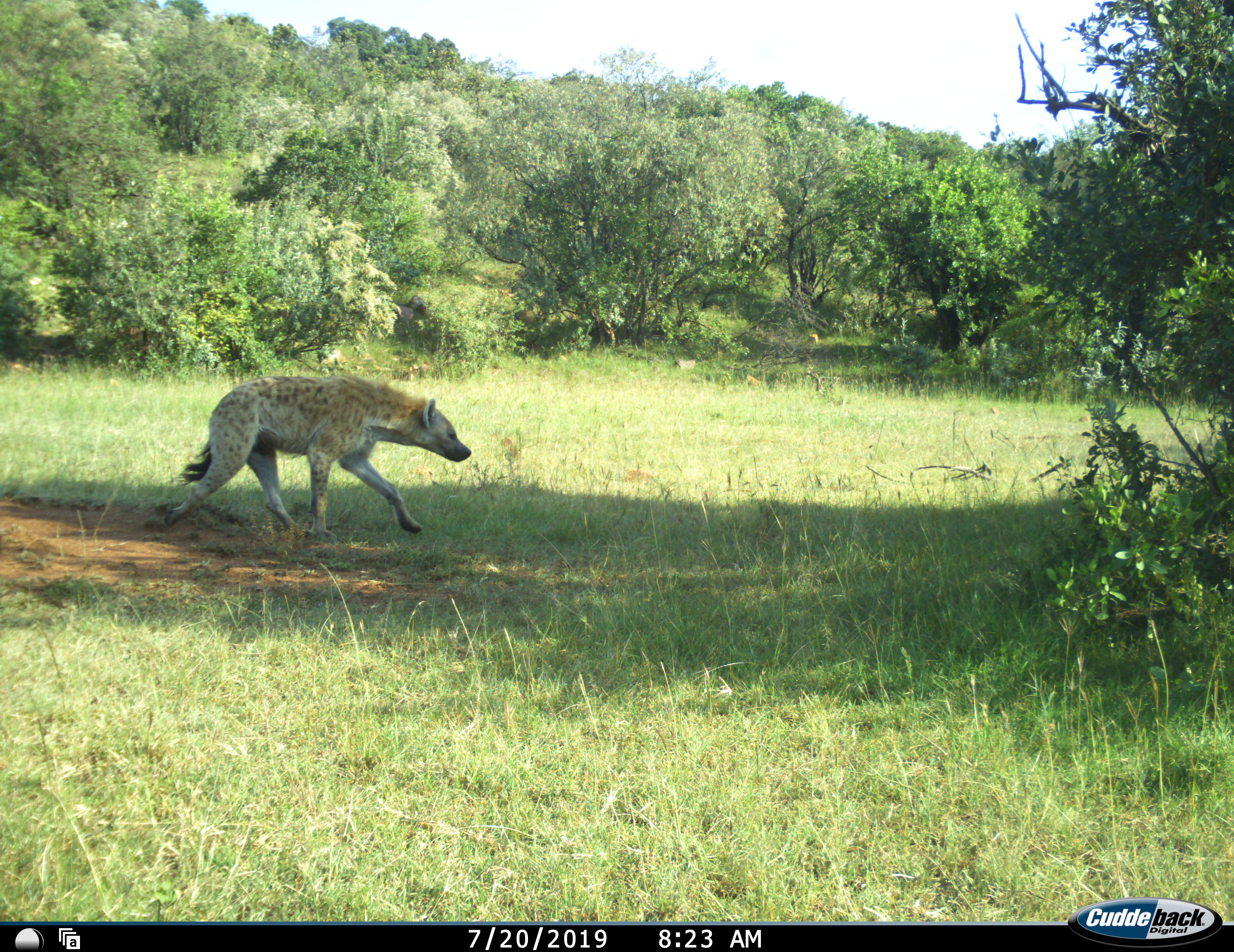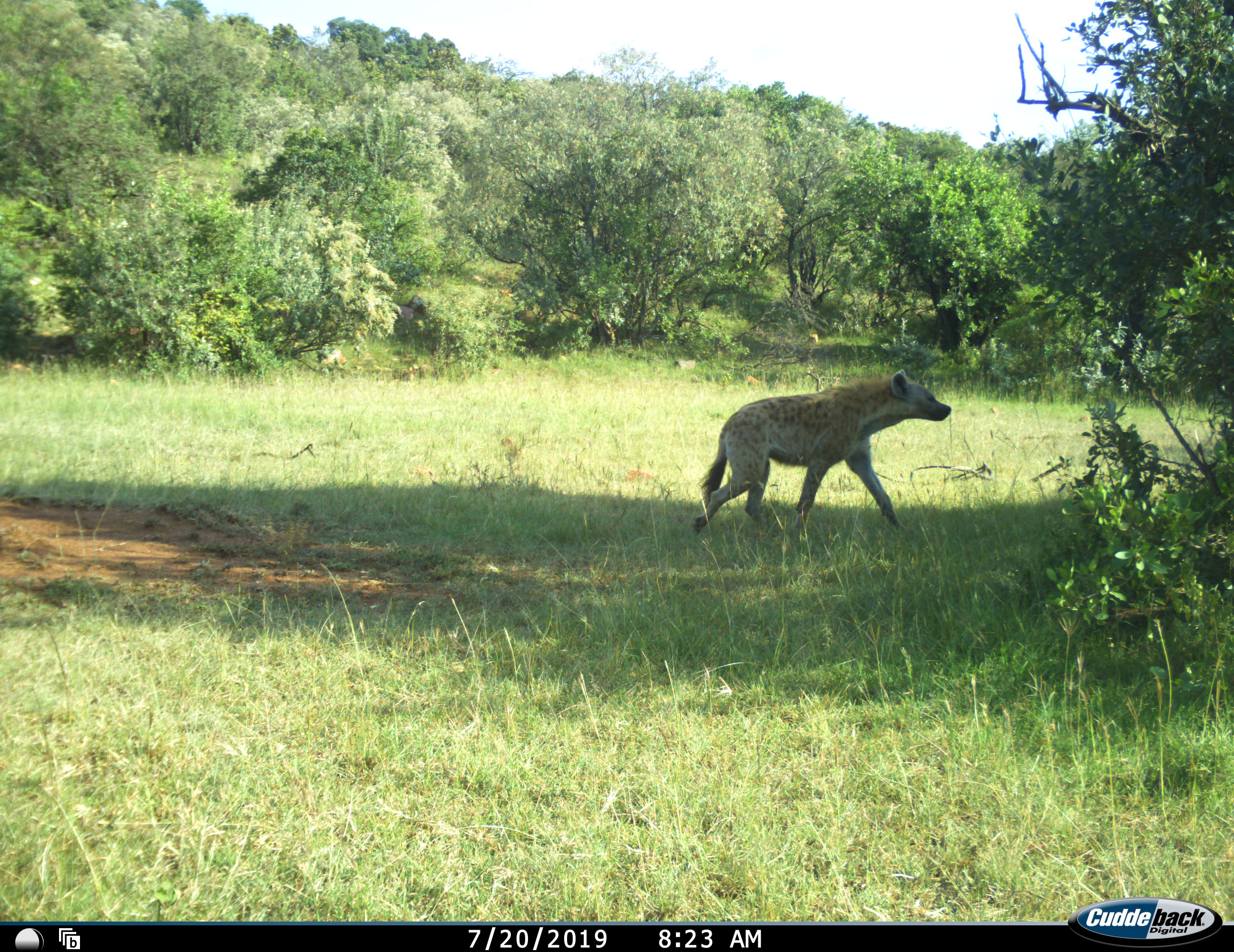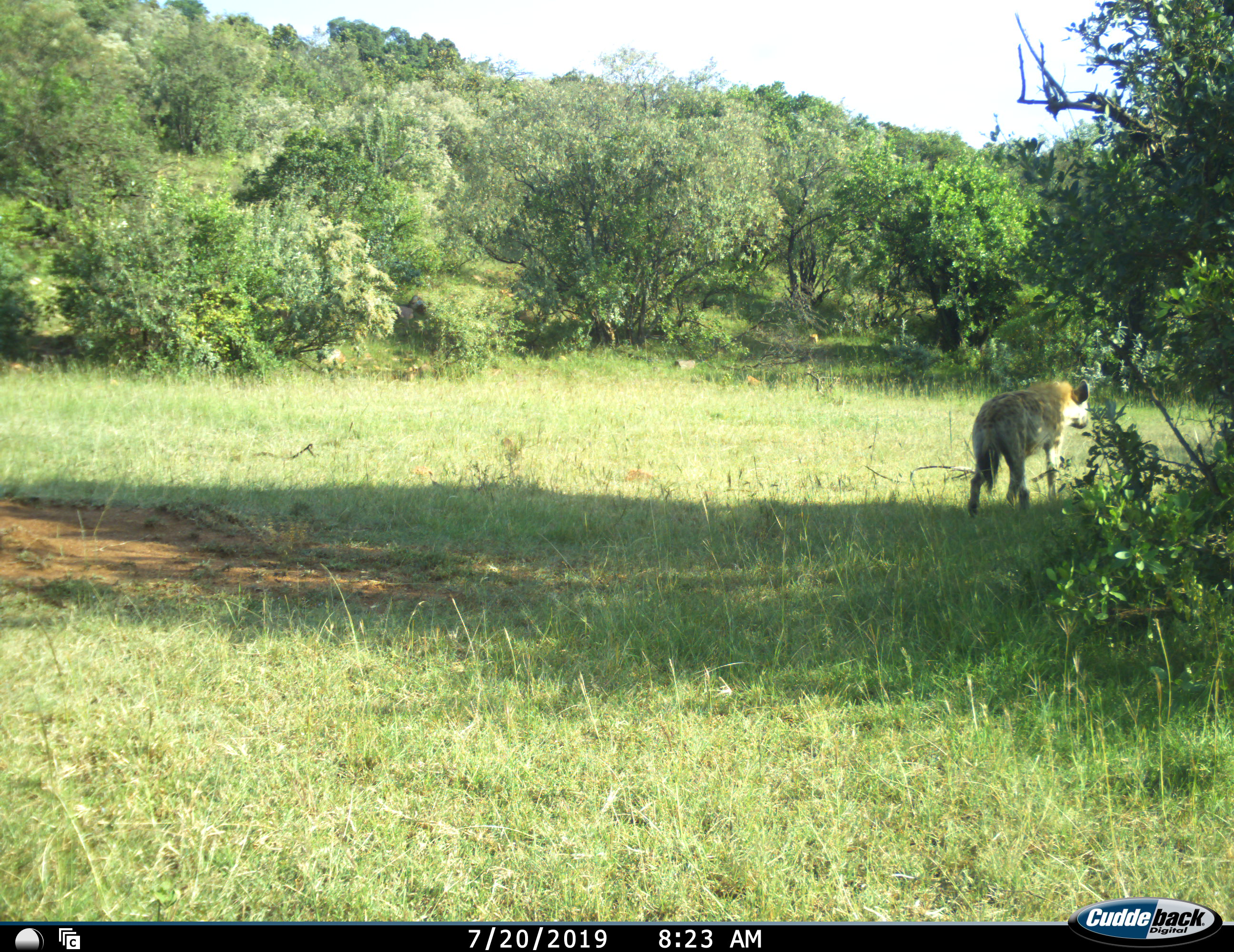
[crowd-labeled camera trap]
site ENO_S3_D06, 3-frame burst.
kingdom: Animalia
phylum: Chordata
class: Mammalia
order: Carnivora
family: Hyaenidae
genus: Crocuta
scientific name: Crocuta crocuta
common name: spotted hyena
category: hyenaspotted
Hyenaspotted (spotted hyena) (Crocuta crocuta), count 1. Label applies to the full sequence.